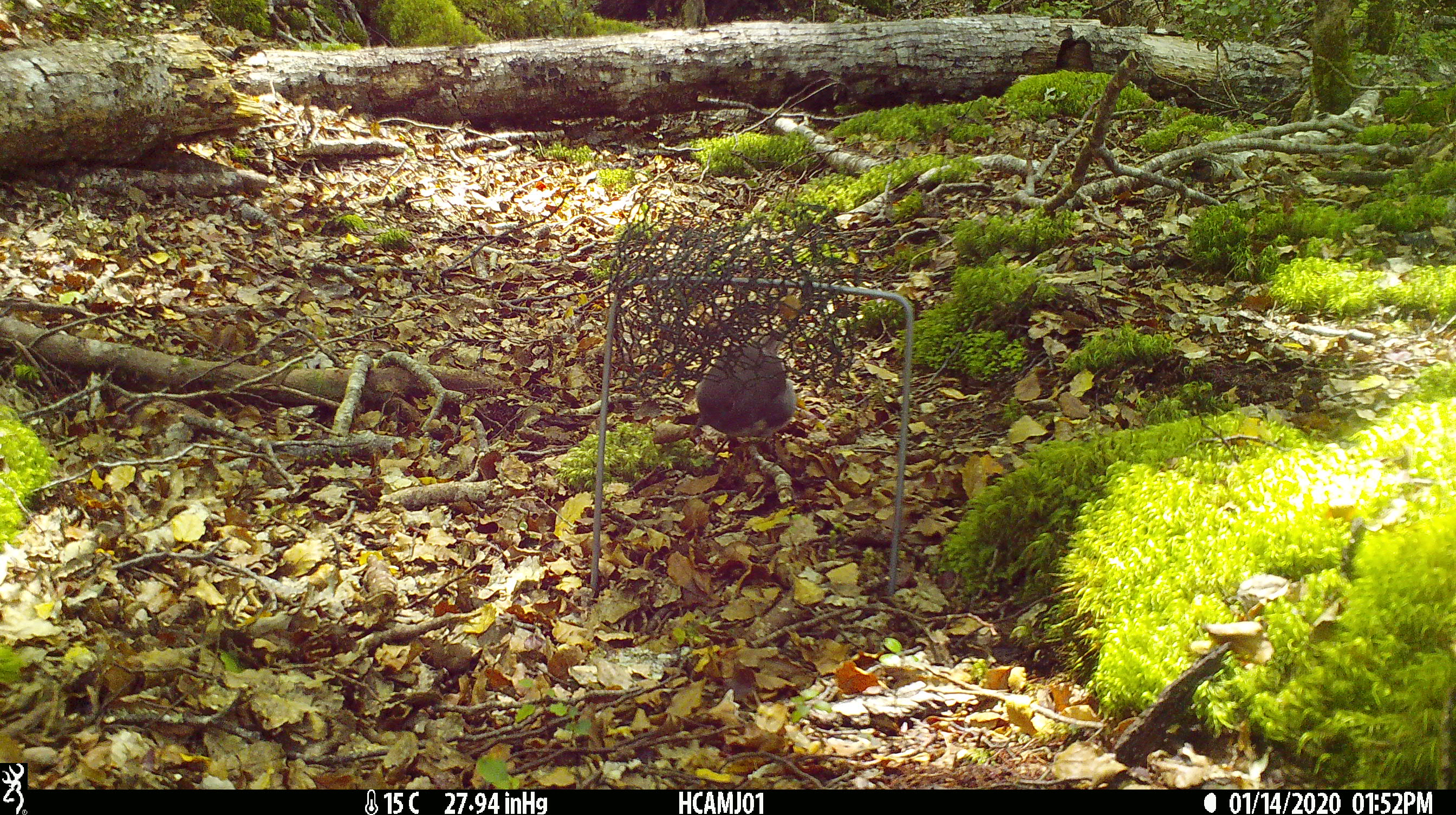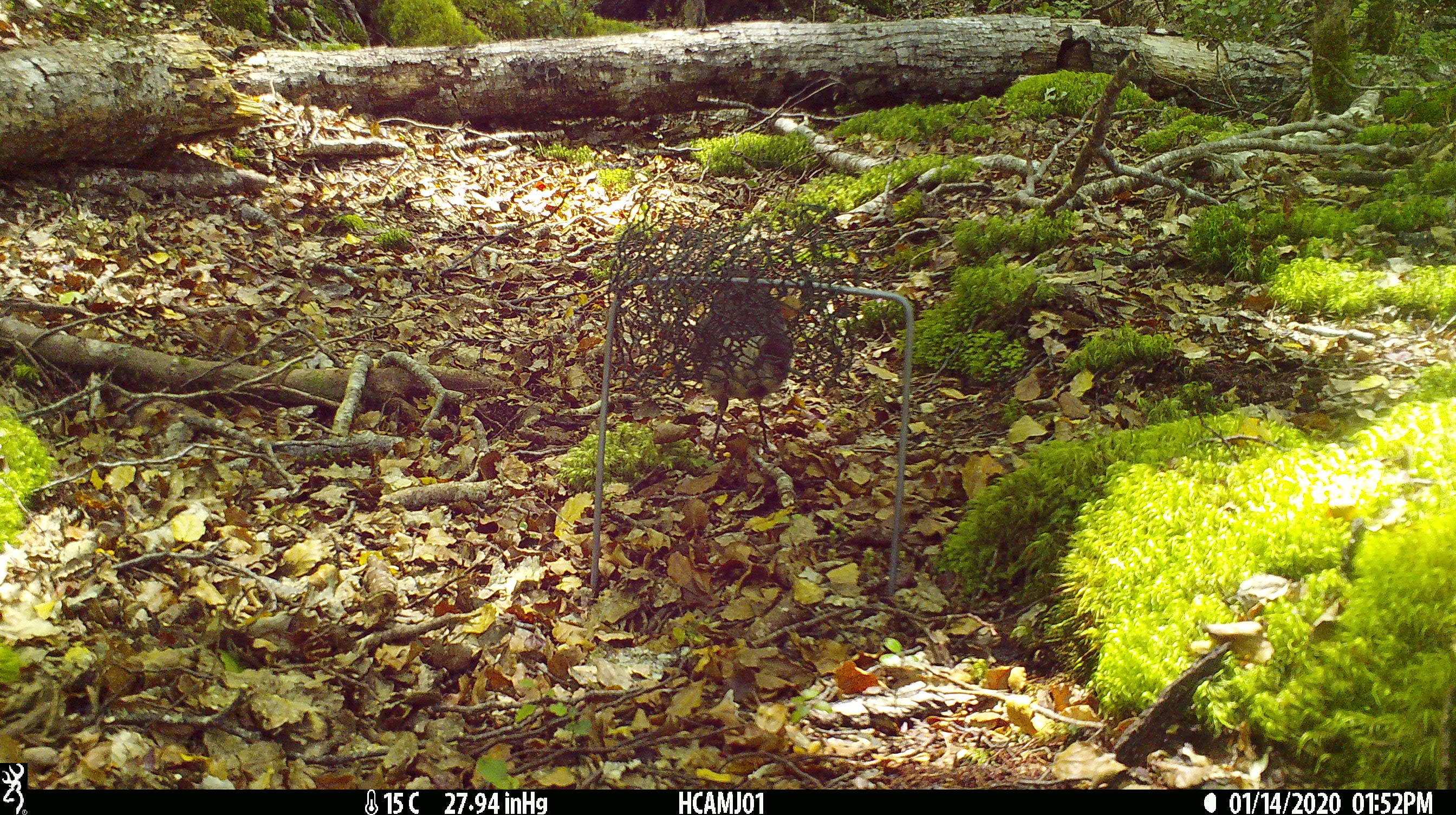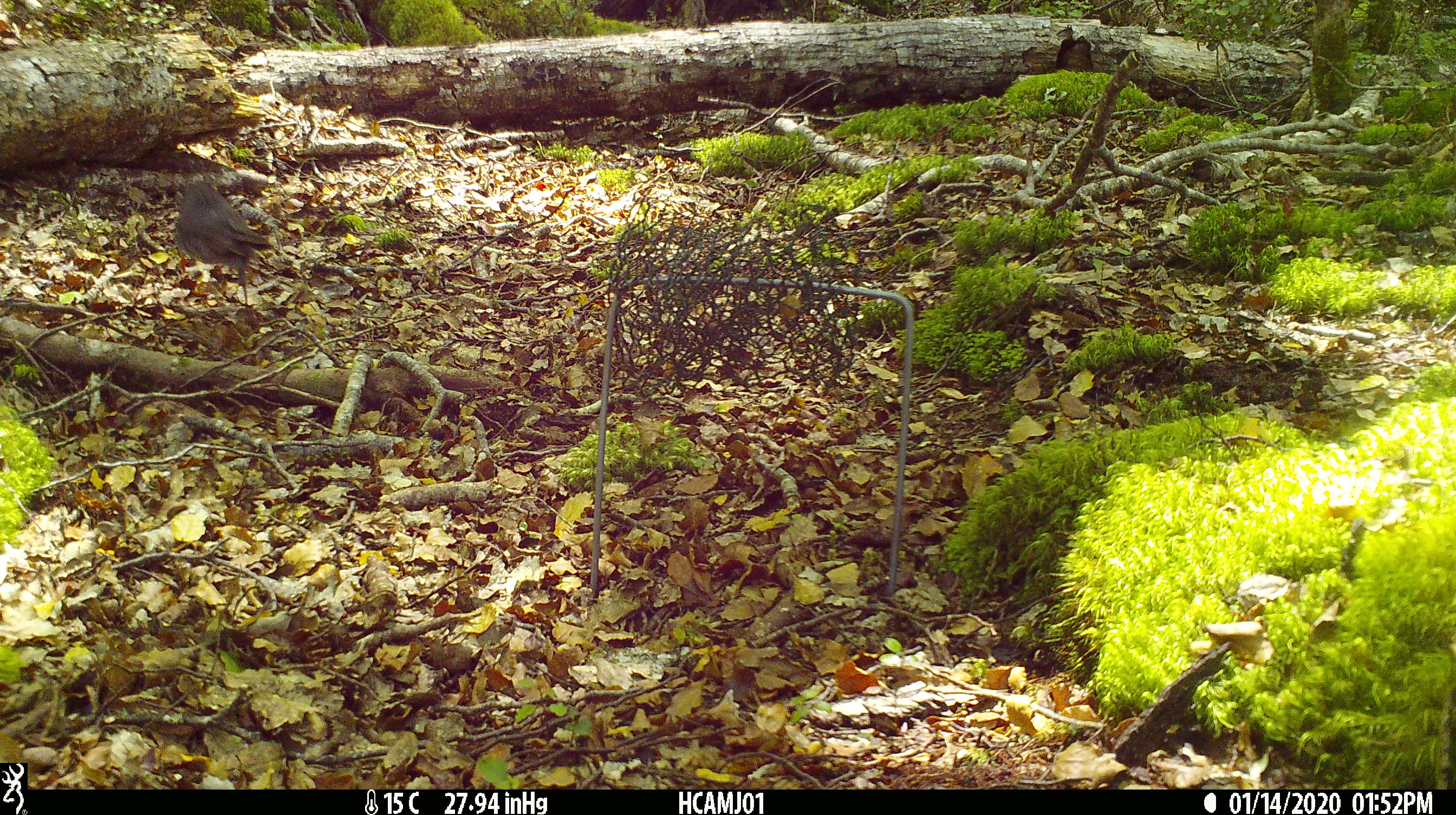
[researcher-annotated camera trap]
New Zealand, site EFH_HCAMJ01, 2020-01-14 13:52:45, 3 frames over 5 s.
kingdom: Animalia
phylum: Chordata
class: Aves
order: Passeriformes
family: Petroicidae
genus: Petroica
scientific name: Petroica australis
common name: new zealand robin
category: robin